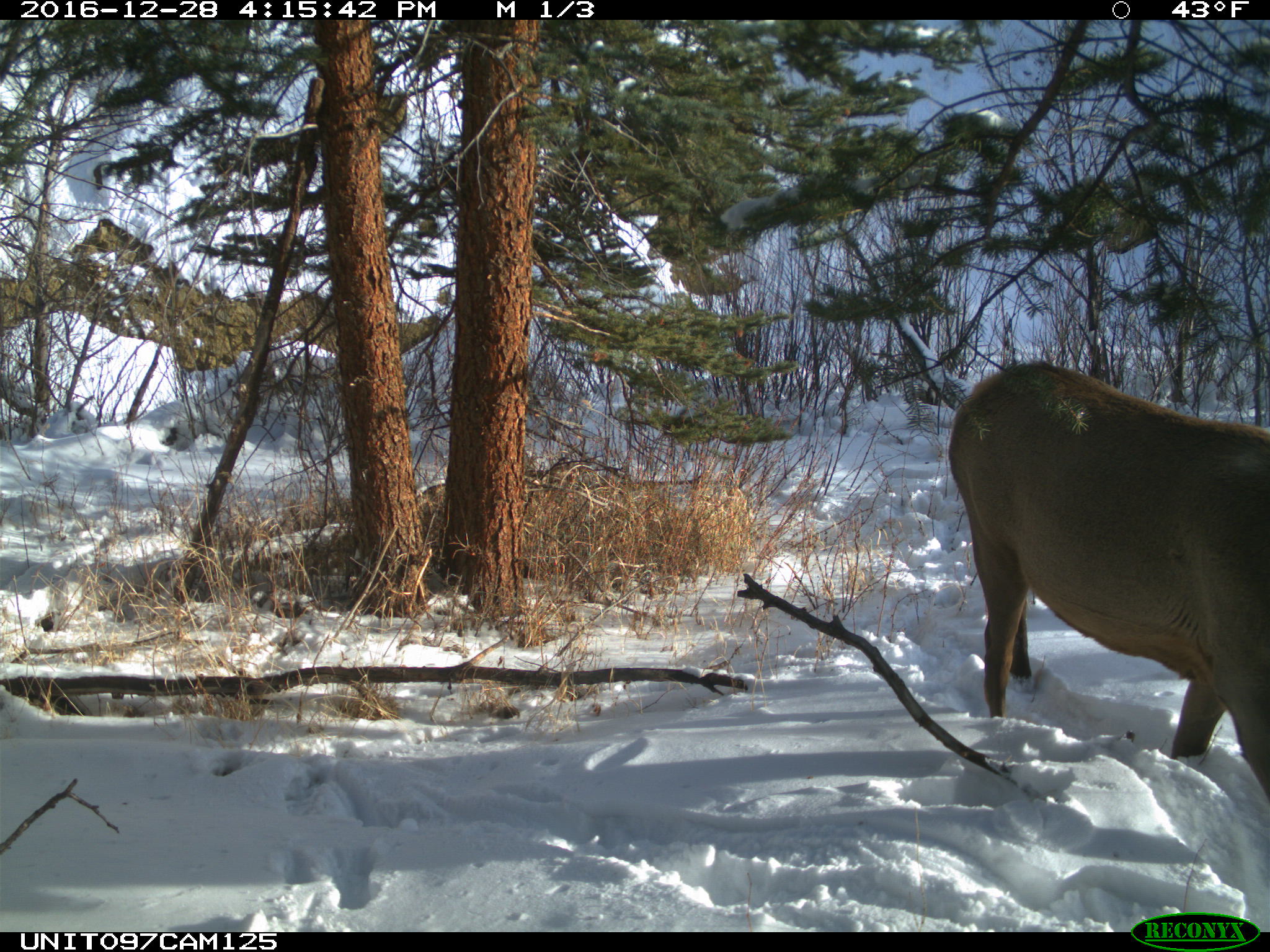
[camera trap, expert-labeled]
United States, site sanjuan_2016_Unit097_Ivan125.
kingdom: Animalia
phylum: Chordata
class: Mammalia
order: Artiodactyla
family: Cervidae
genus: Cervus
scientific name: Cervus elaphus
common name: red deer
Cervus elaphus (red deer).